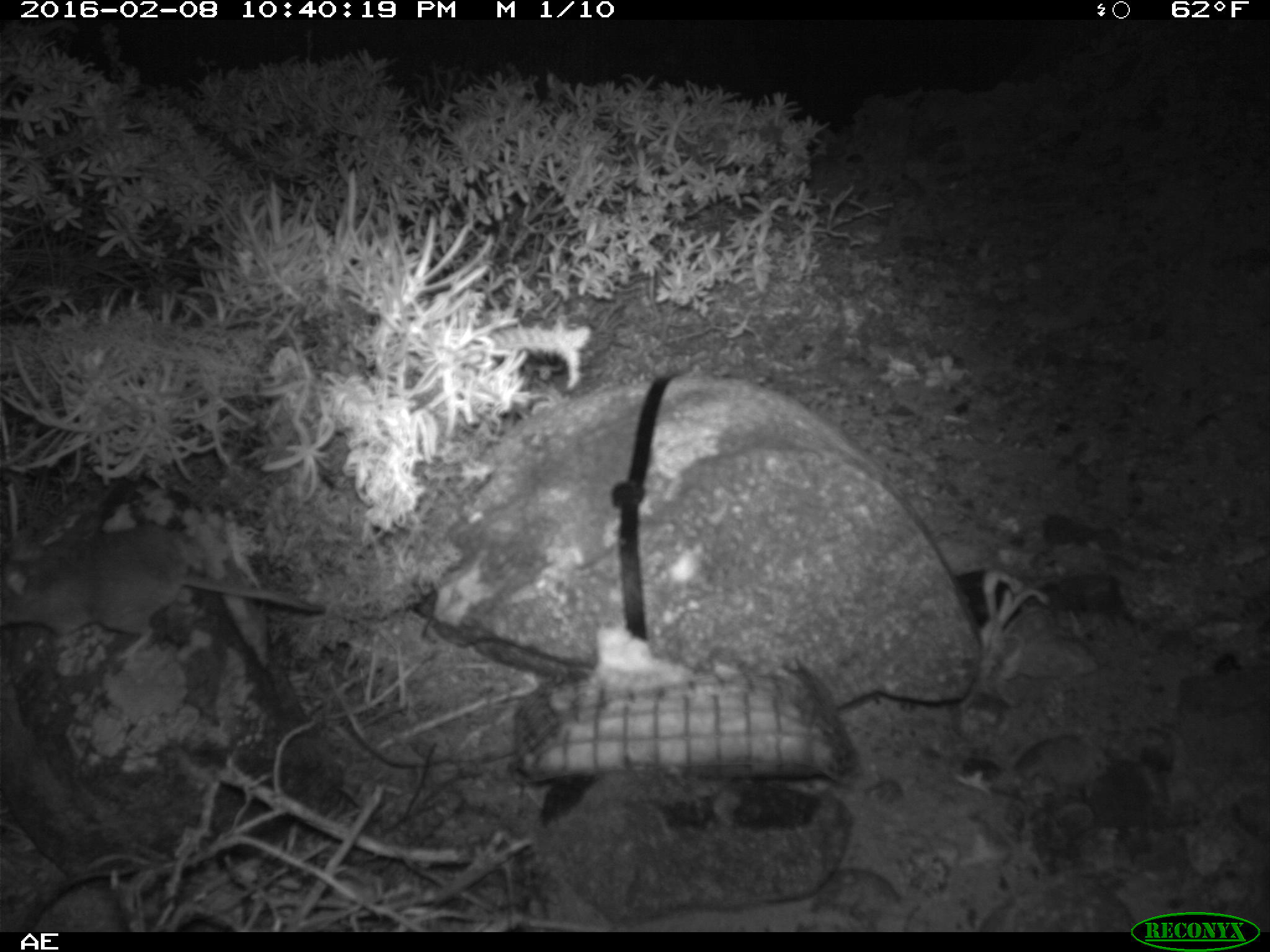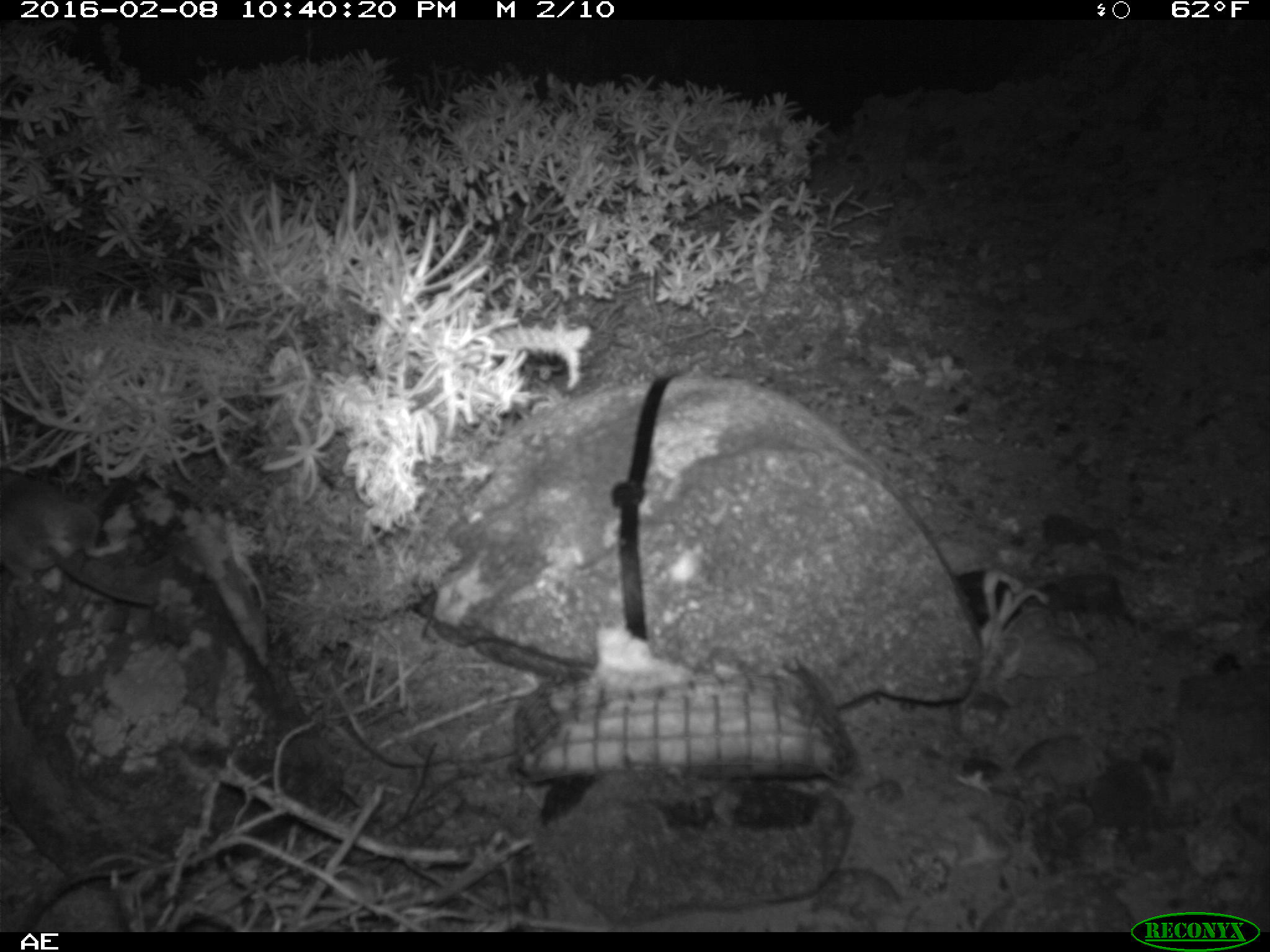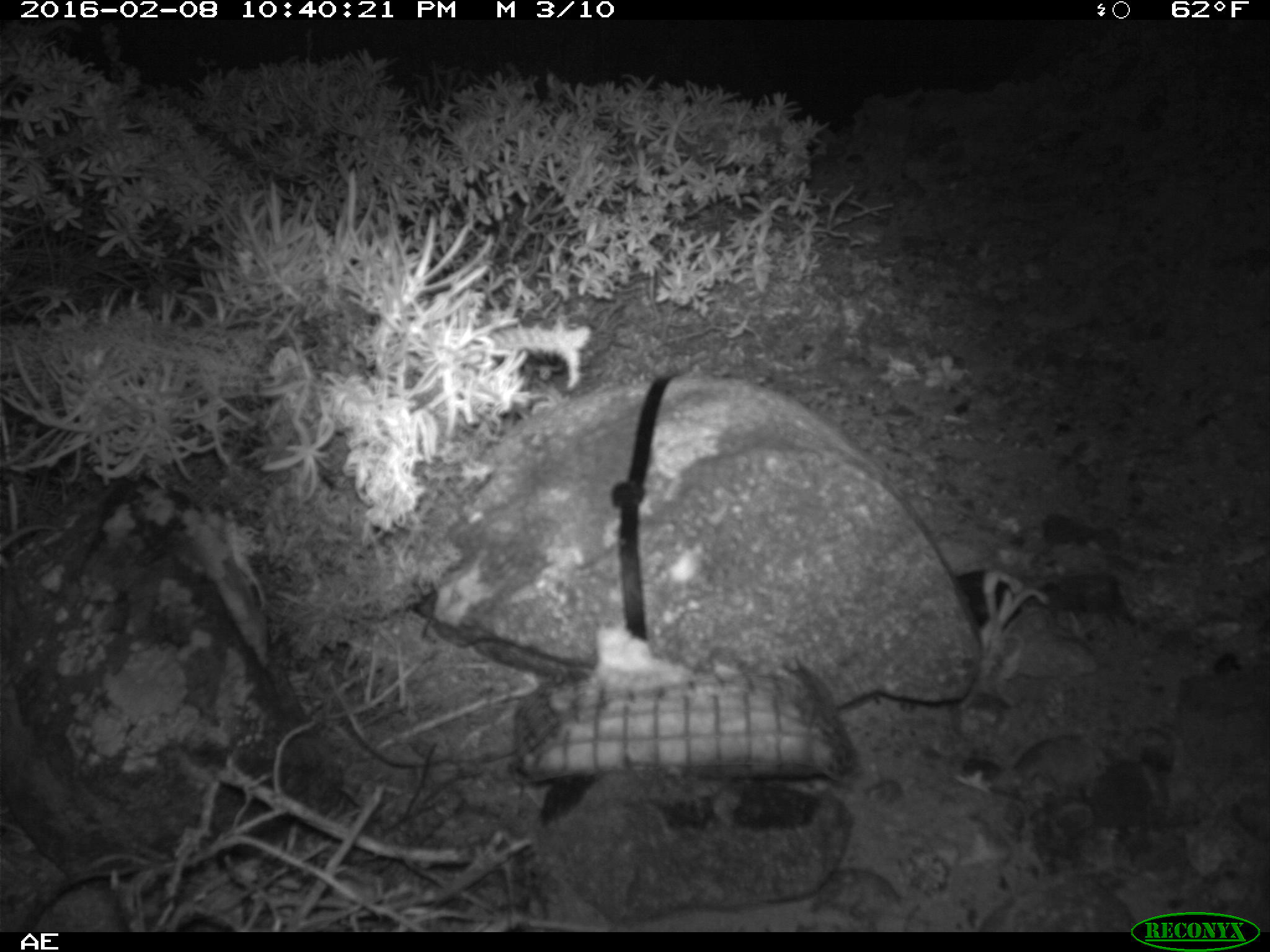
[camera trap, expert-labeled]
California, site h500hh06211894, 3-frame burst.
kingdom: Animalia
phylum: Chordata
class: Mammalia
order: Rodentia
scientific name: Rodentia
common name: rodent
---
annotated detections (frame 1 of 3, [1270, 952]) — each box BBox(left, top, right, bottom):
rodent: BBox(0, 529, 329, 669)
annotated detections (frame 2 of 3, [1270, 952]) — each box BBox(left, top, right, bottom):
rodent: BBox(0, 475, 153, 604)